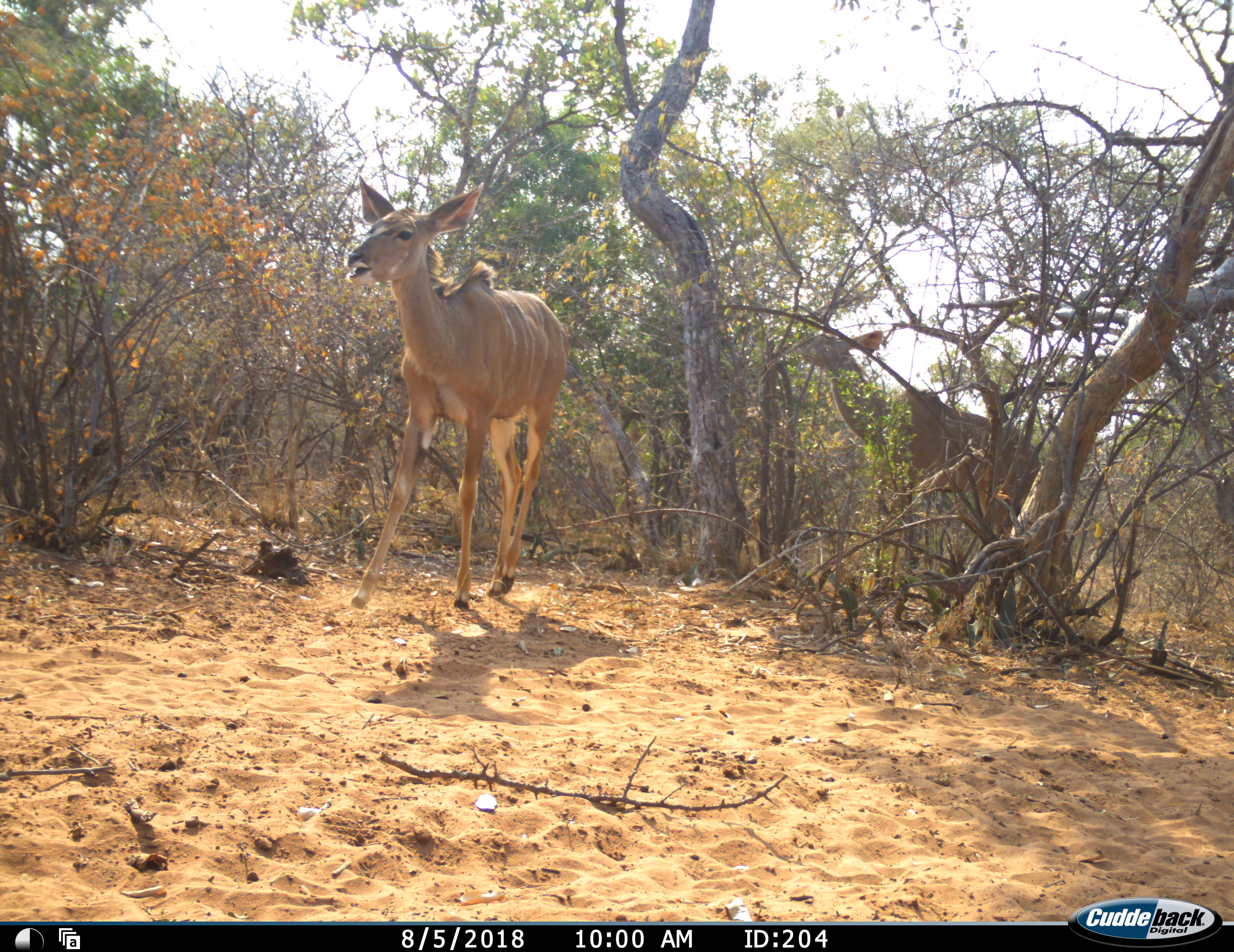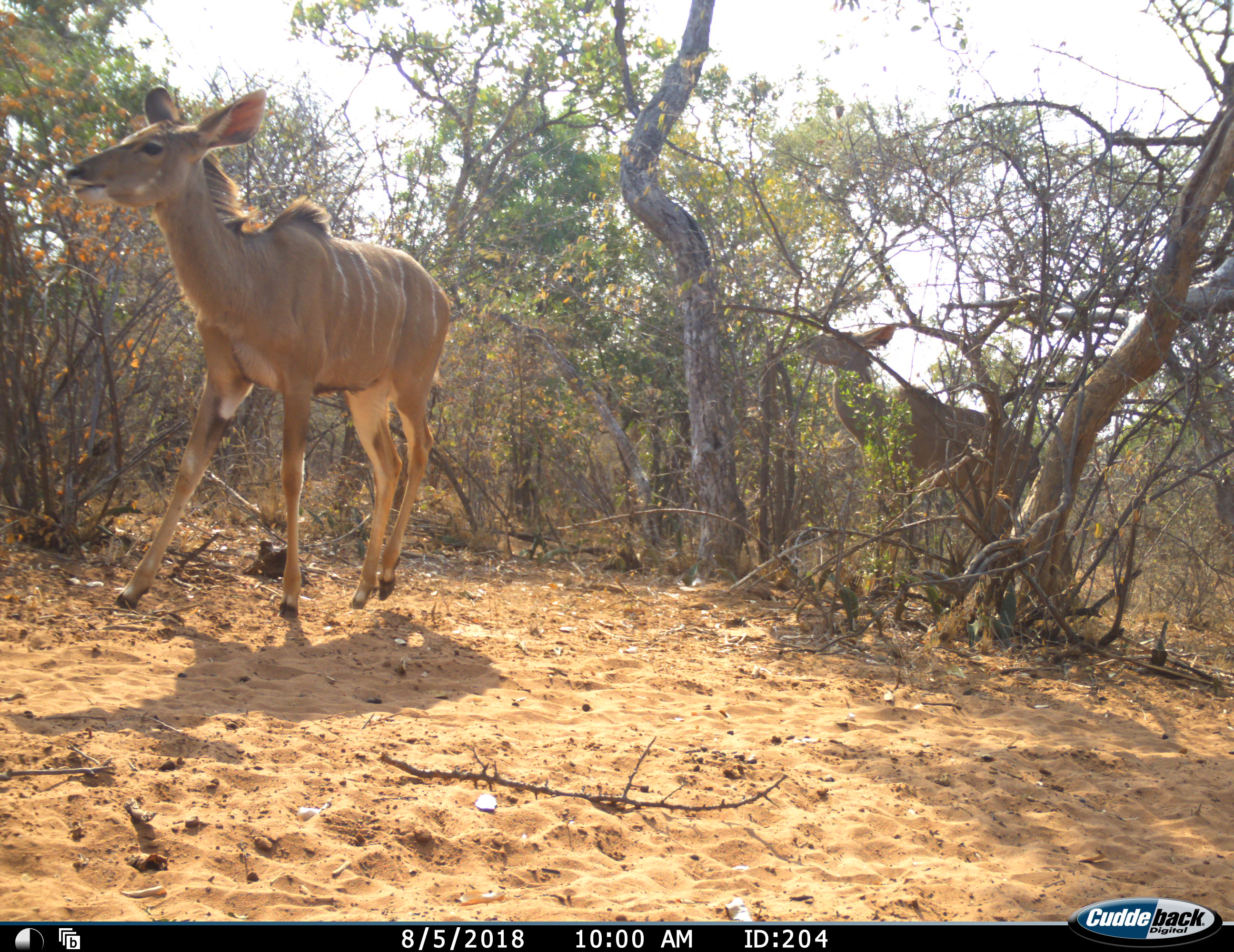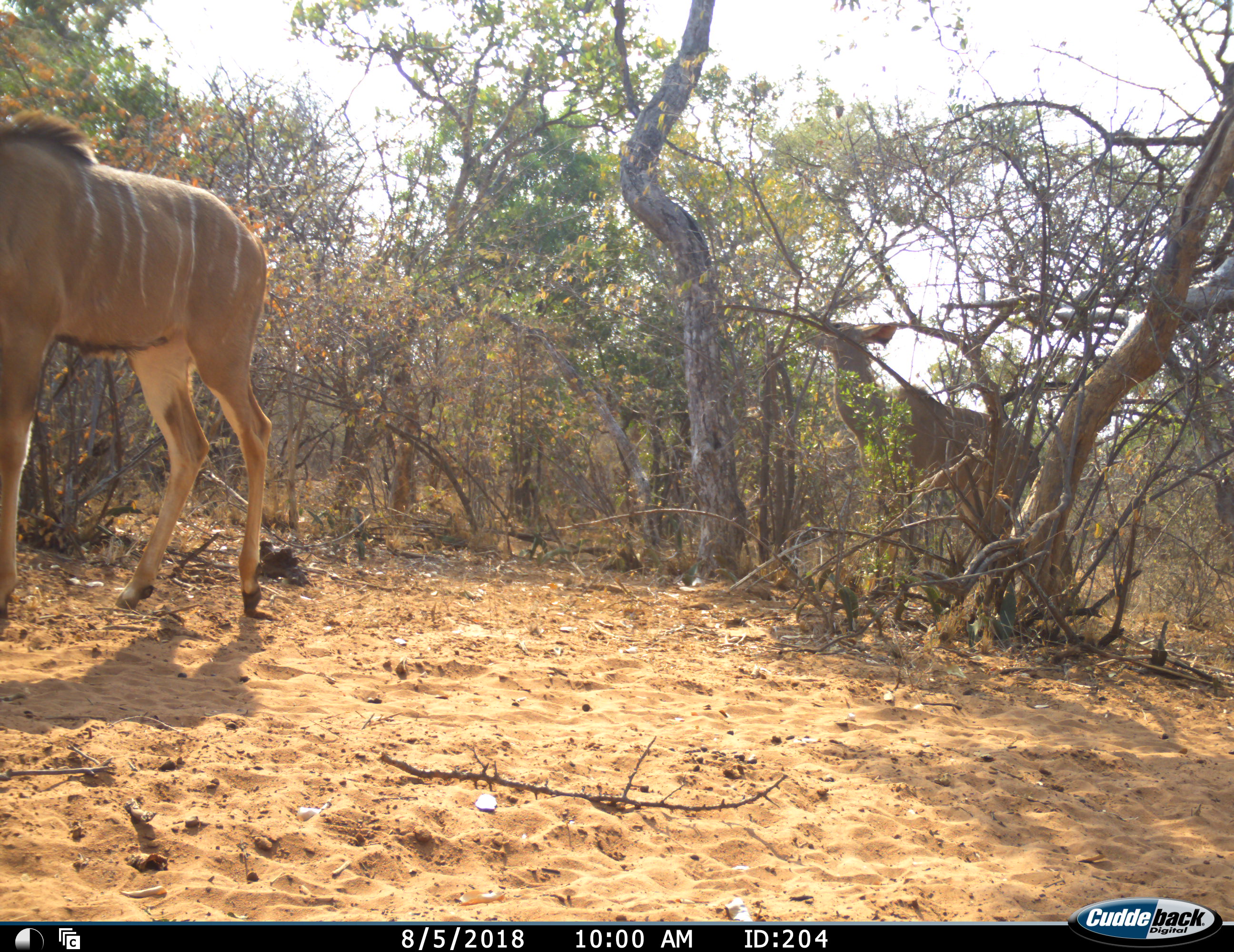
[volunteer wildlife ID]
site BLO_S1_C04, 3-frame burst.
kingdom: Animalia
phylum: Chordata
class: Mammalia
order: Artiodactyla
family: Bovidae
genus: Tragelaphus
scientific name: Tragelaphus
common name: kudu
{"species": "kudu (Tragelaphus)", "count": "2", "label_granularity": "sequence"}